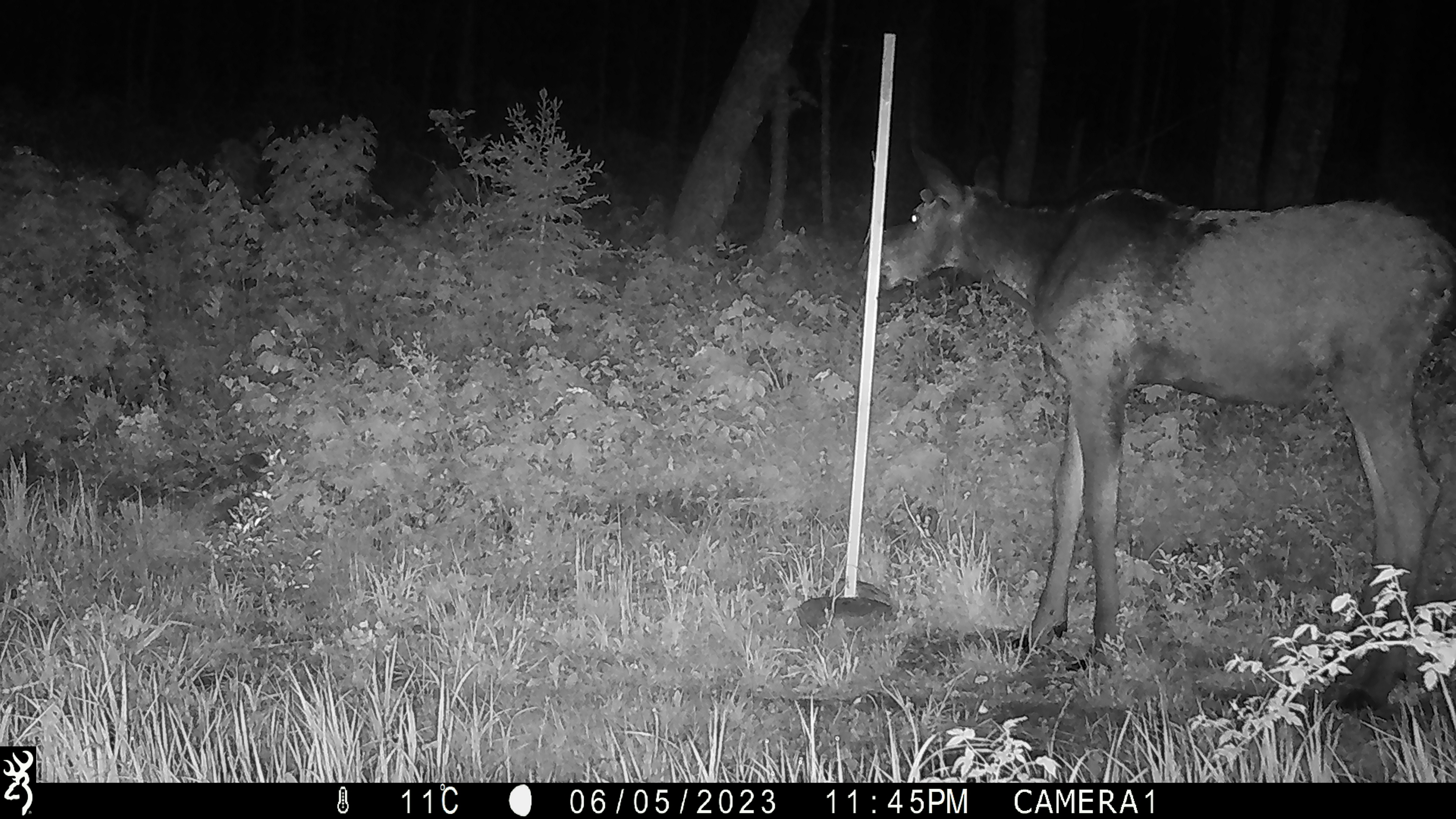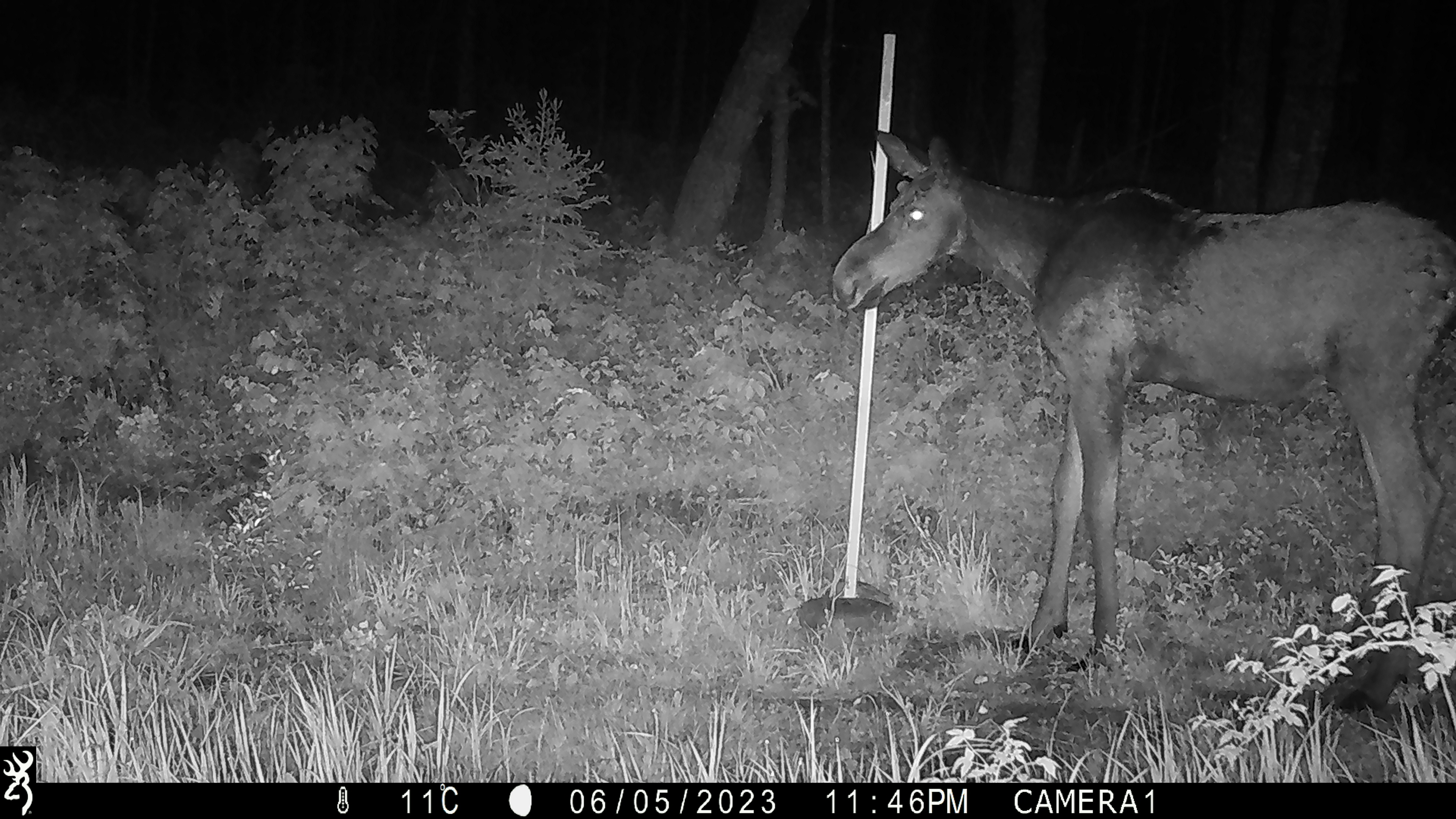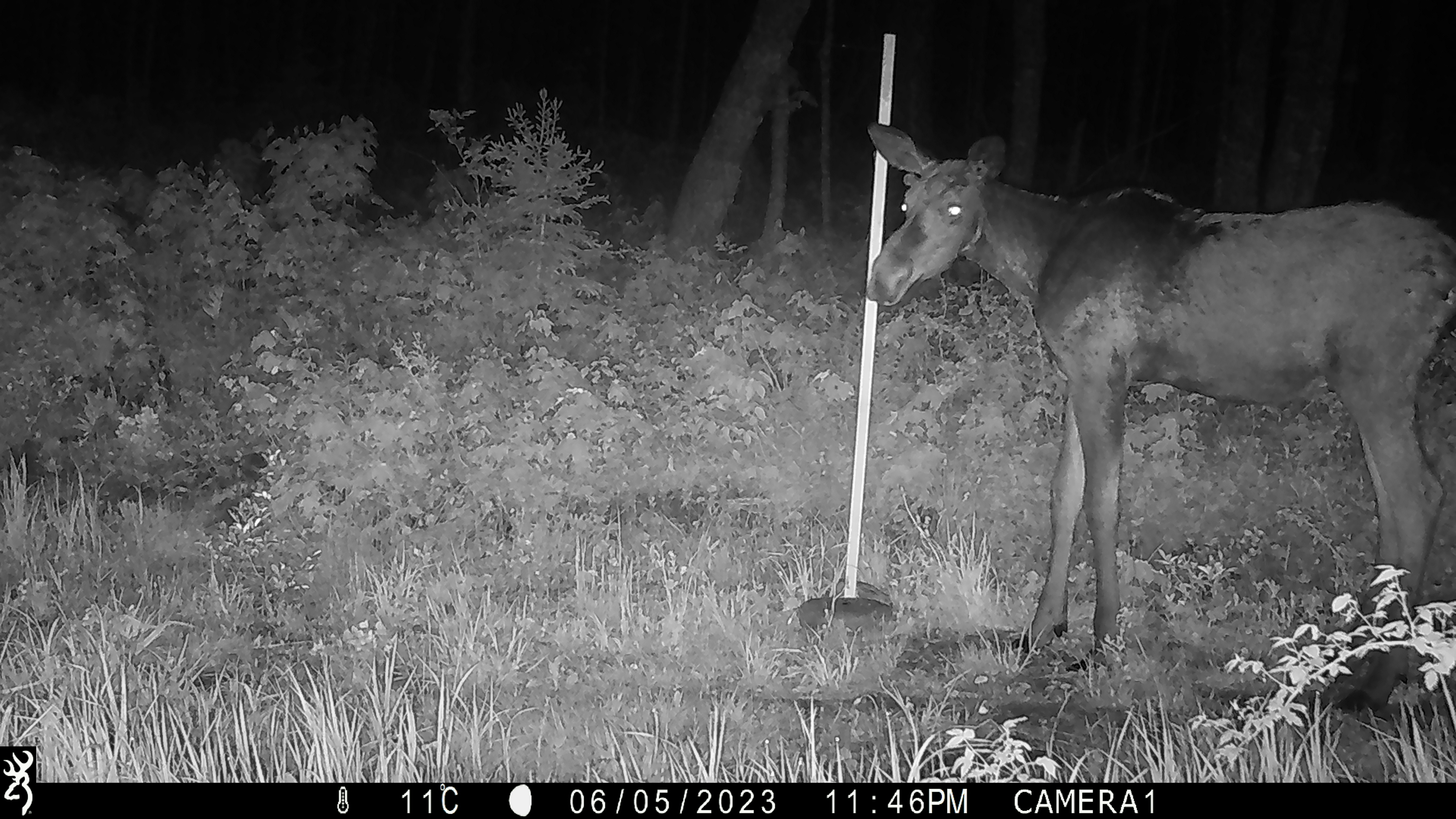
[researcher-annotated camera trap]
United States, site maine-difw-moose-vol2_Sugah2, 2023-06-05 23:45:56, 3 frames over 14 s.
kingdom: Animalia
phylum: Chordata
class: Mammalia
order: Artiodactyla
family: Cervidae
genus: Alces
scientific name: Alces alces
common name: moose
Moose (Alces alces).